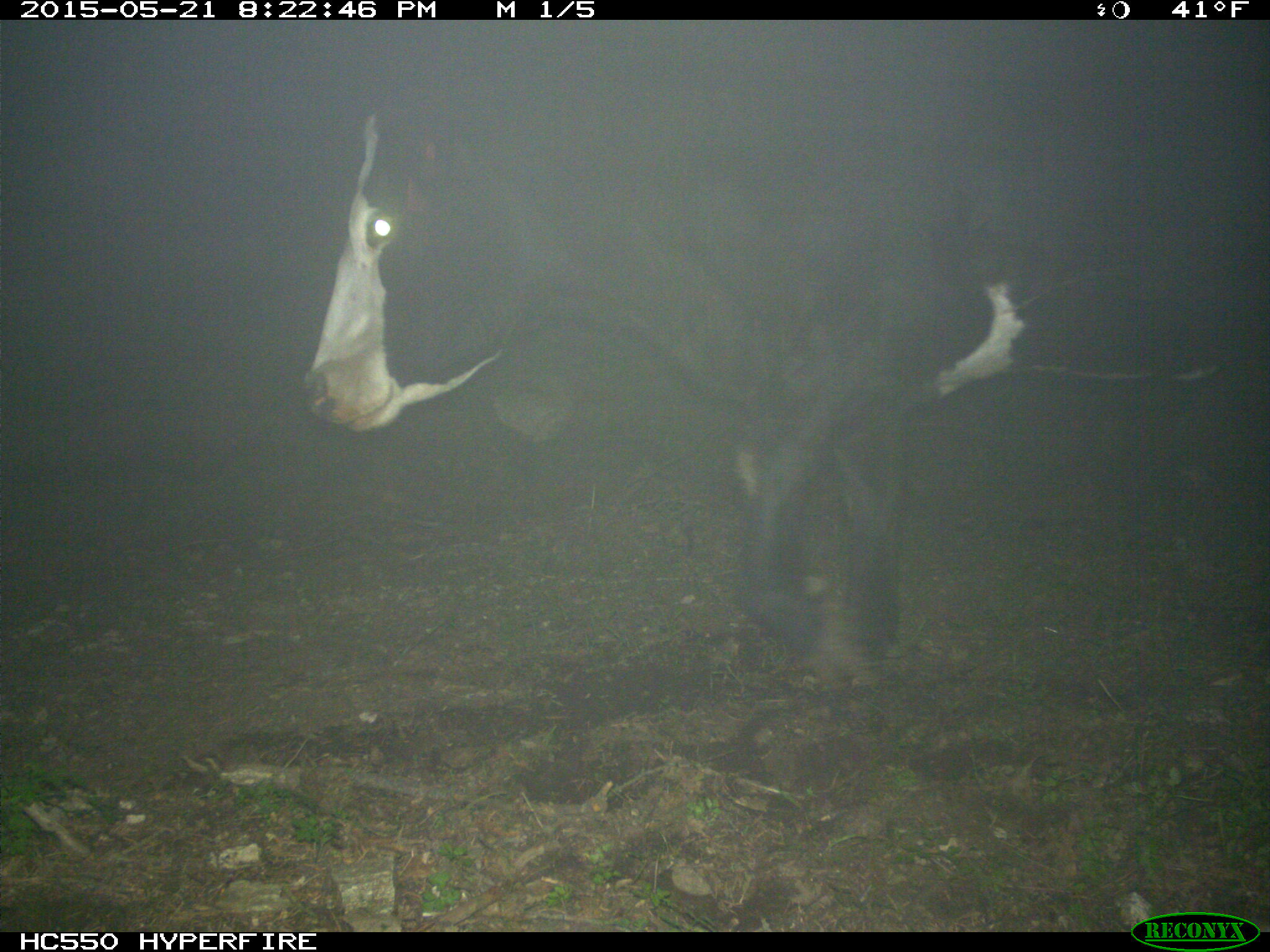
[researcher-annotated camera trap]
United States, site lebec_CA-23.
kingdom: Animalia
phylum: Chordata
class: Mammalia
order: Artiodactyla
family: Bovidae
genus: Bos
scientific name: Bos taurus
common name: domestic cow